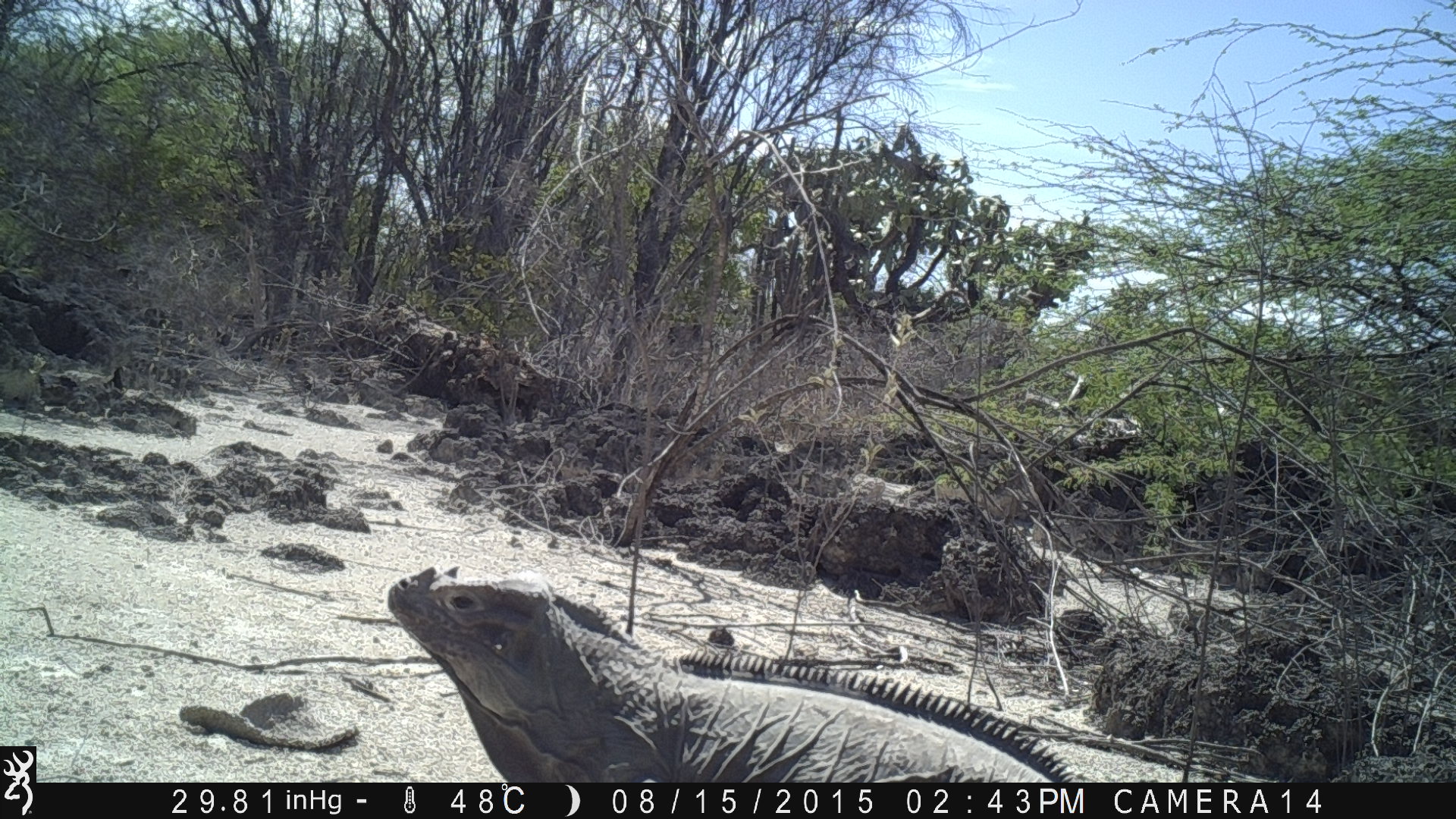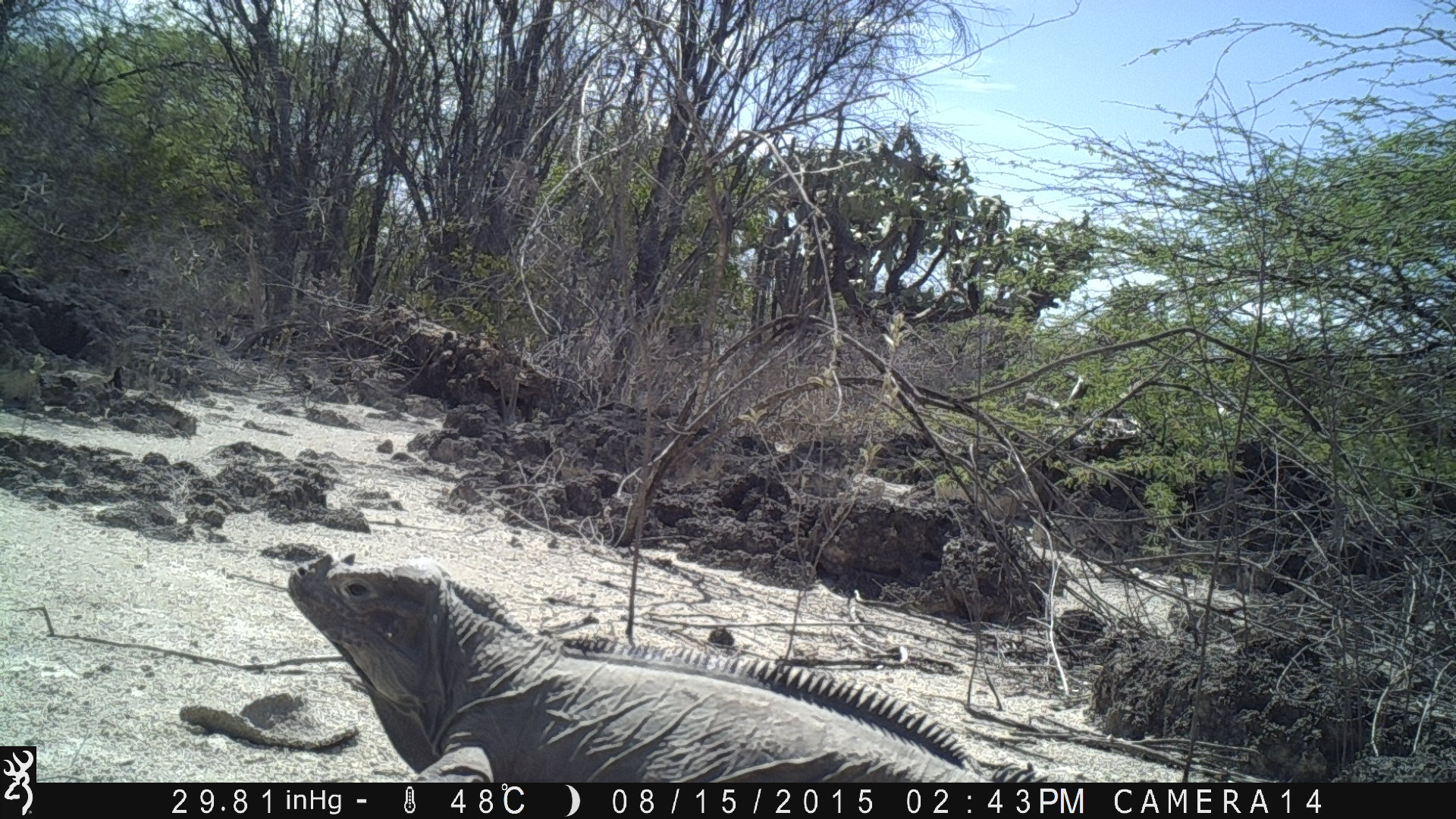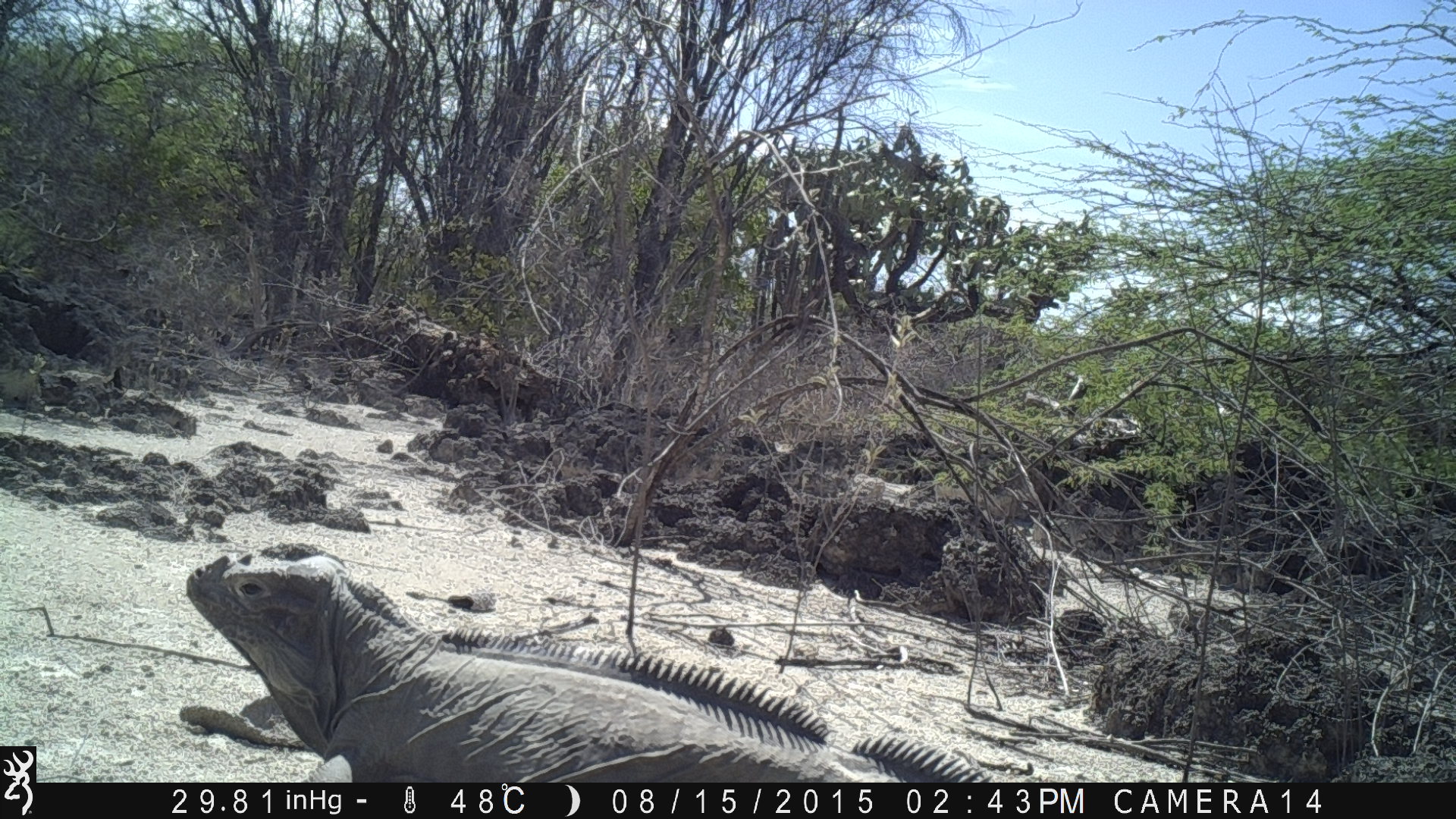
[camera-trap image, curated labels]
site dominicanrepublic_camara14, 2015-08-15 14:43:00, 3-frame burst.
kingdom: Animalia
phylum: Chordata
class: Reptilia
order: Squamata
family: Iguanidae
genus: Iguana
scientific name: Iguana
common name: typical iguanas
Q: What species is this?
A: Iguana (typical iguanas).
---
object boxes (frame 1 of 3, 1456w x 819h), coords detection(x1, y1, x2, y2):
iguana: detection(375, 564, 1110, 785)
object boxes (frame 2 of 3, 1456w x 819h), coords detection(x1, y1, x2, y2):
iguana: detection(256, 549, 1045, 786)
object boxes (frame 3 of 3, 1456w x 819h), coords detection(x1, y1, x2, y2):
iguana: detection(176, 548, 986, 780)